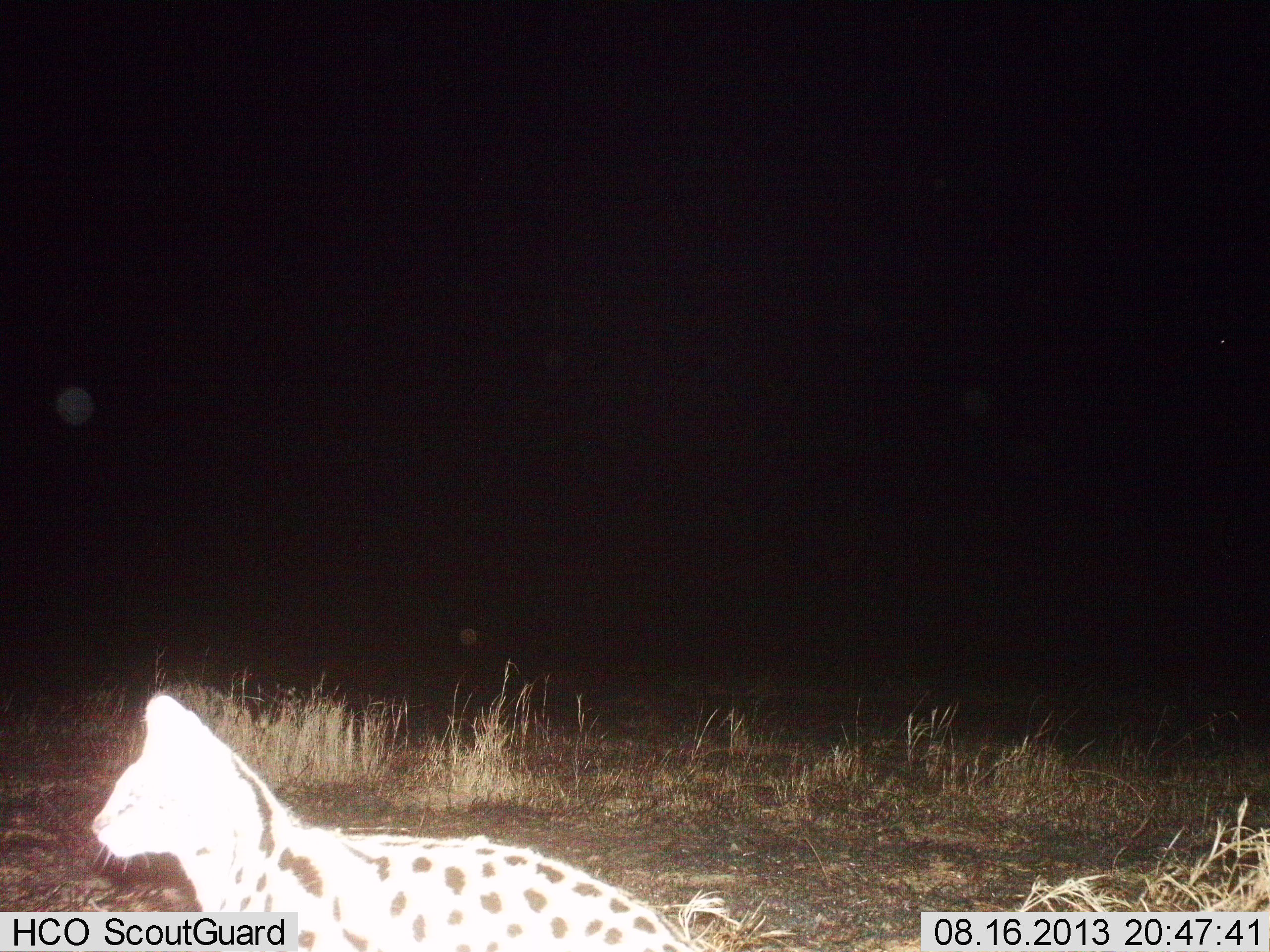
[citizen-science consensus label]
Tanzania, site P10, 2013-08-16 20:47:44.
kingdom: Animalia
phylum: Chordata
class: Mammalia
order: Carnivora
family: Felidae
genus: Leptailurus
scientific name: Leptailurus serval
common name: serval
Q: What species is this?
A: Serval (Leptailurus serval).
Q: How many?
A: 1.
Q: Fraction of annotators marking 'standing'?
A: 67%.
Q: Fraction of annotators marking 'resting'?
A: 0%.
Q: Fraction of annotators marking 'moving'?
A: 33%.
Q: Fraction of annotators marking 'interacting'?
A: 0%.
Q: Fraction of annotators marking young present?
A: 0%.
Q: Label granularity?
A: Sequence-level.